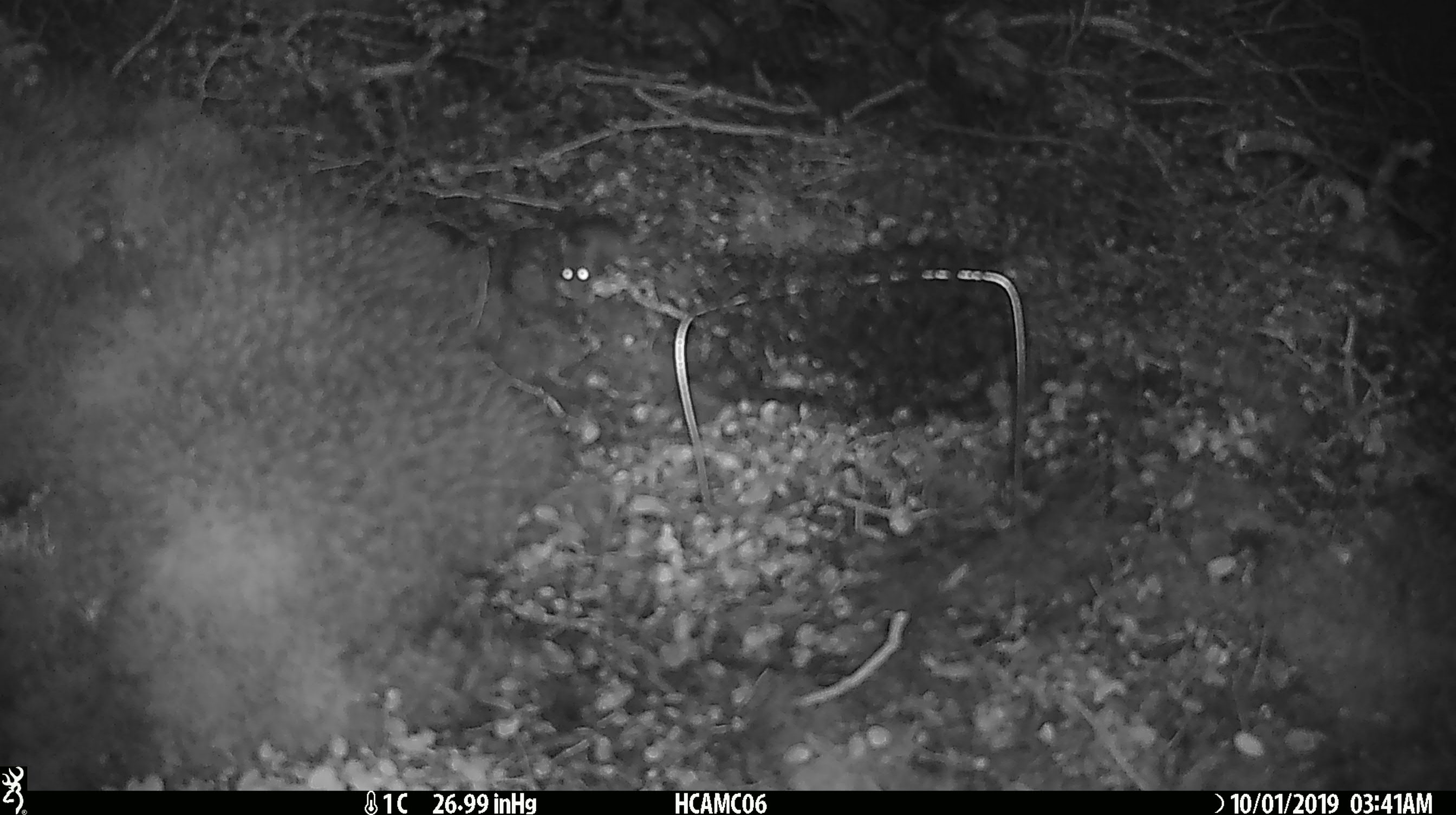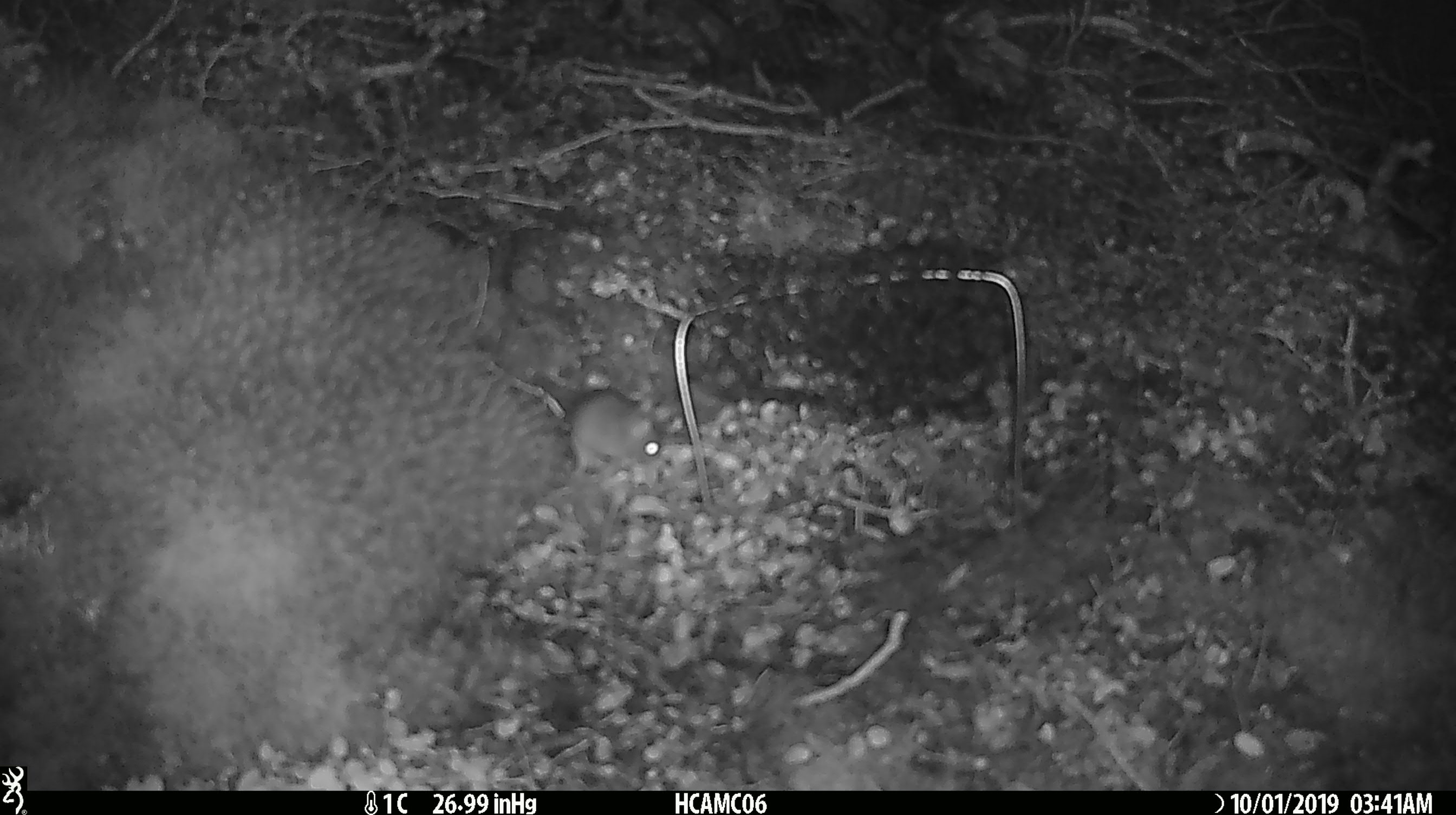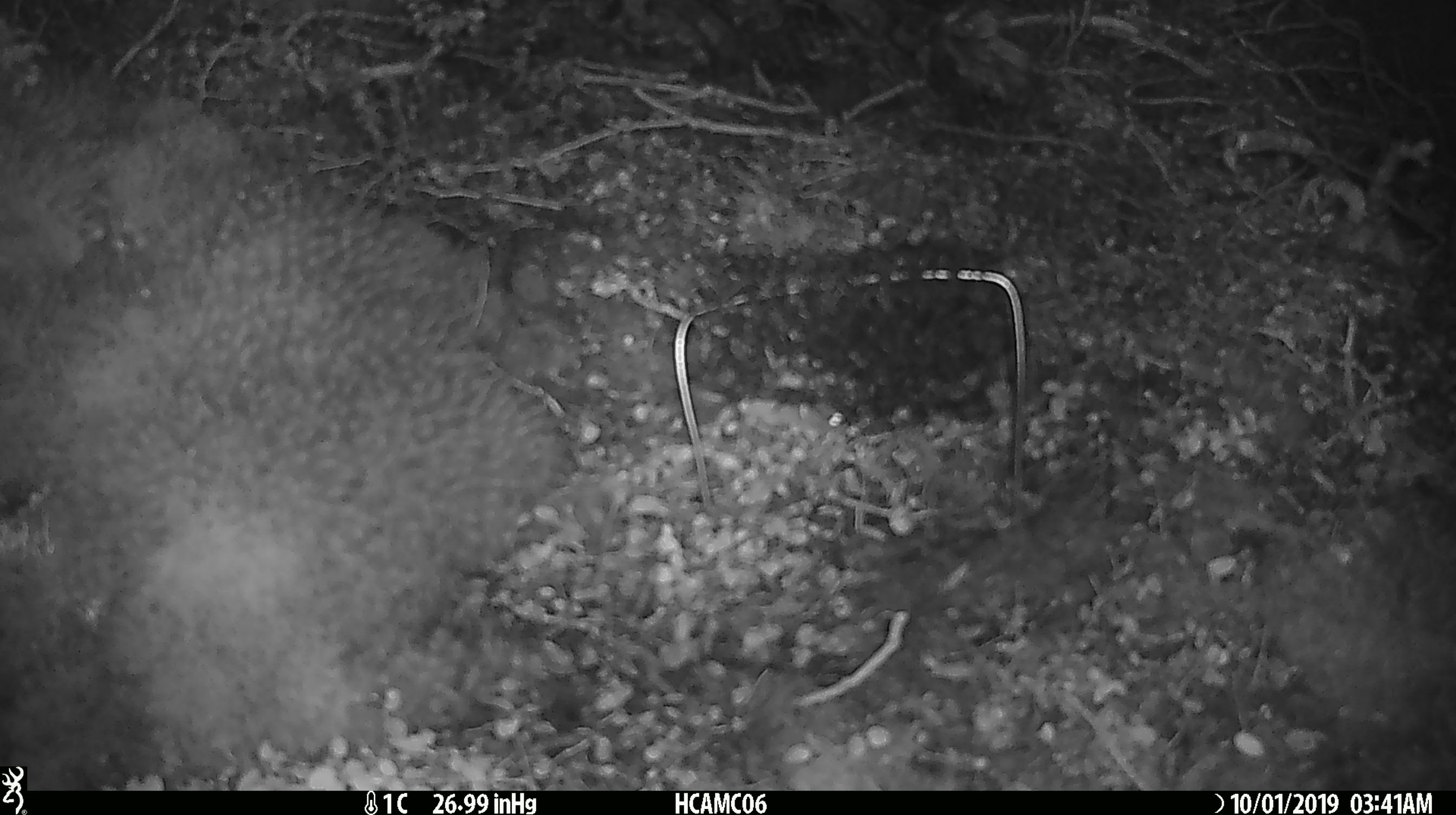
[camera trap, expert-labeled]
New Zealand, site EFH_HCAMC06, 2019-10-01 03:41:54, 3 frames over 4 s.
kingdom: Animalia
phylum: Chordata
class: Mammalia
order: Rodentia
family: Muridae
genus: Mus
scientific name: Mus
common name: mouse